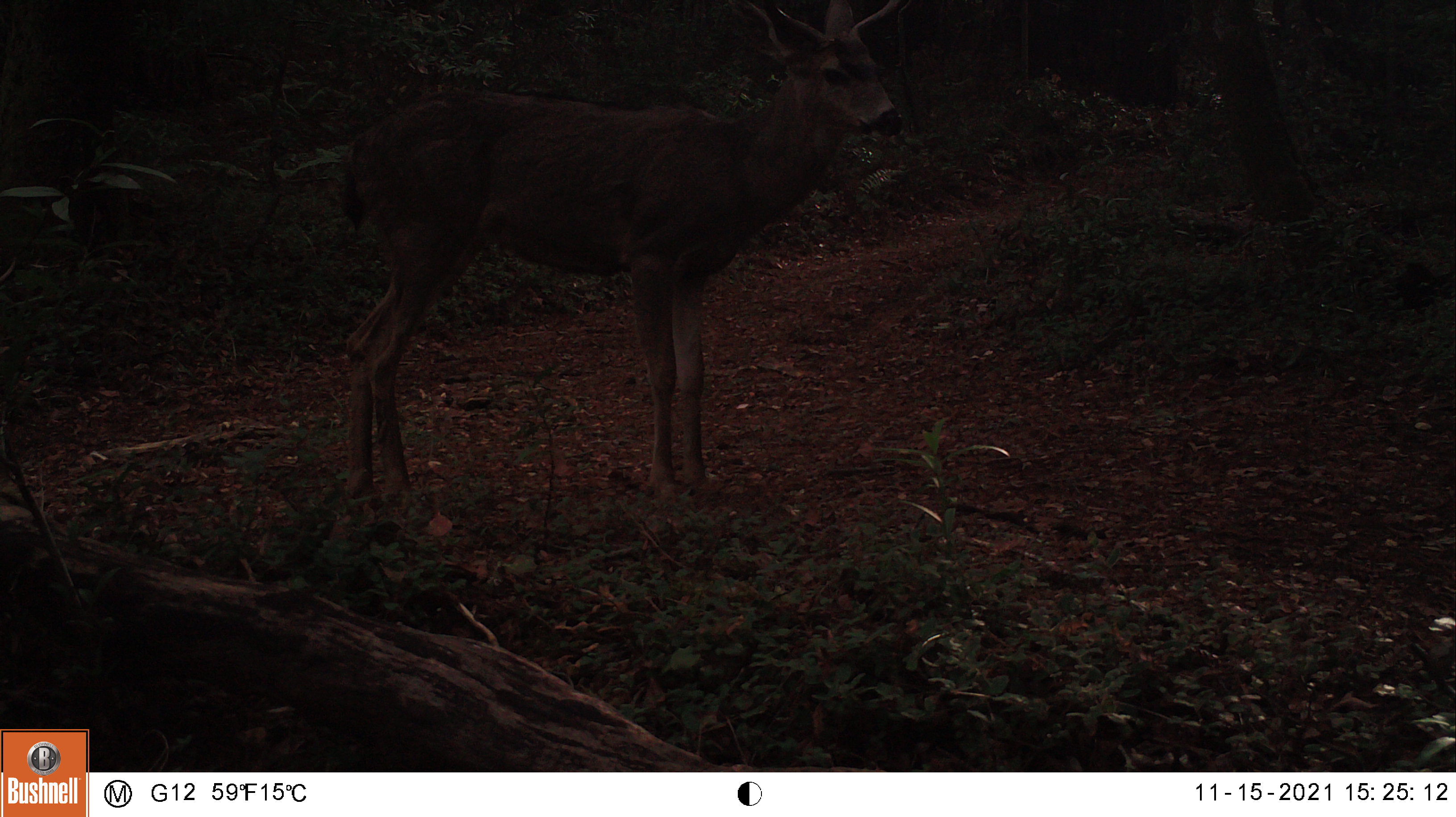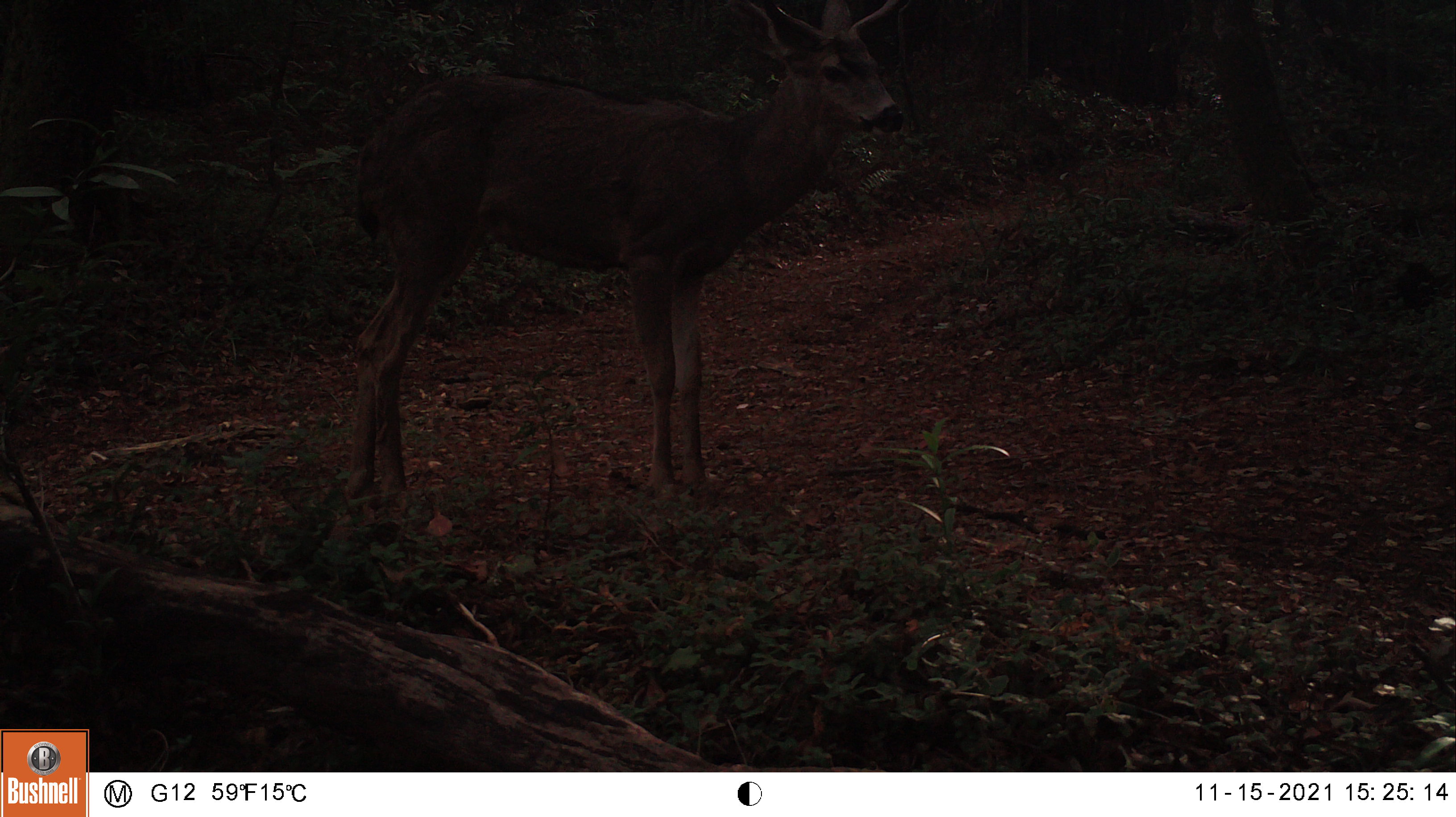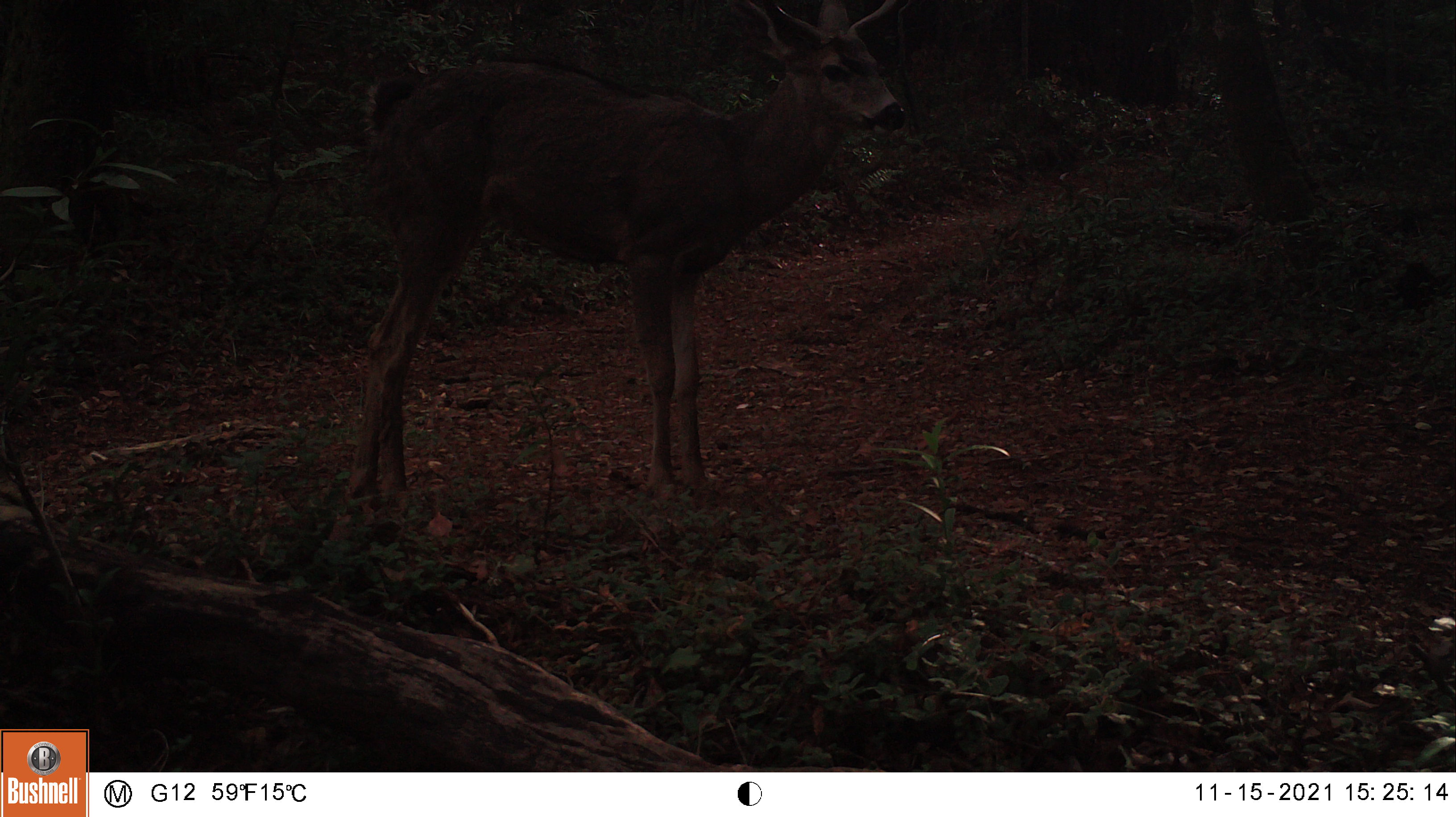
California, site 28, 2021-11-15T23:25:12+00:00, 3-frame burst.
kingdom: Animalia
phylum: Chordata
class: Mammalia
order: Artiodactyla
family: Cervidae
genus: Odocoileus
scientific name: Odocoileus hemionus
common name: mule deer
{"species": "mule deer (Odocoileus hemionus)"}